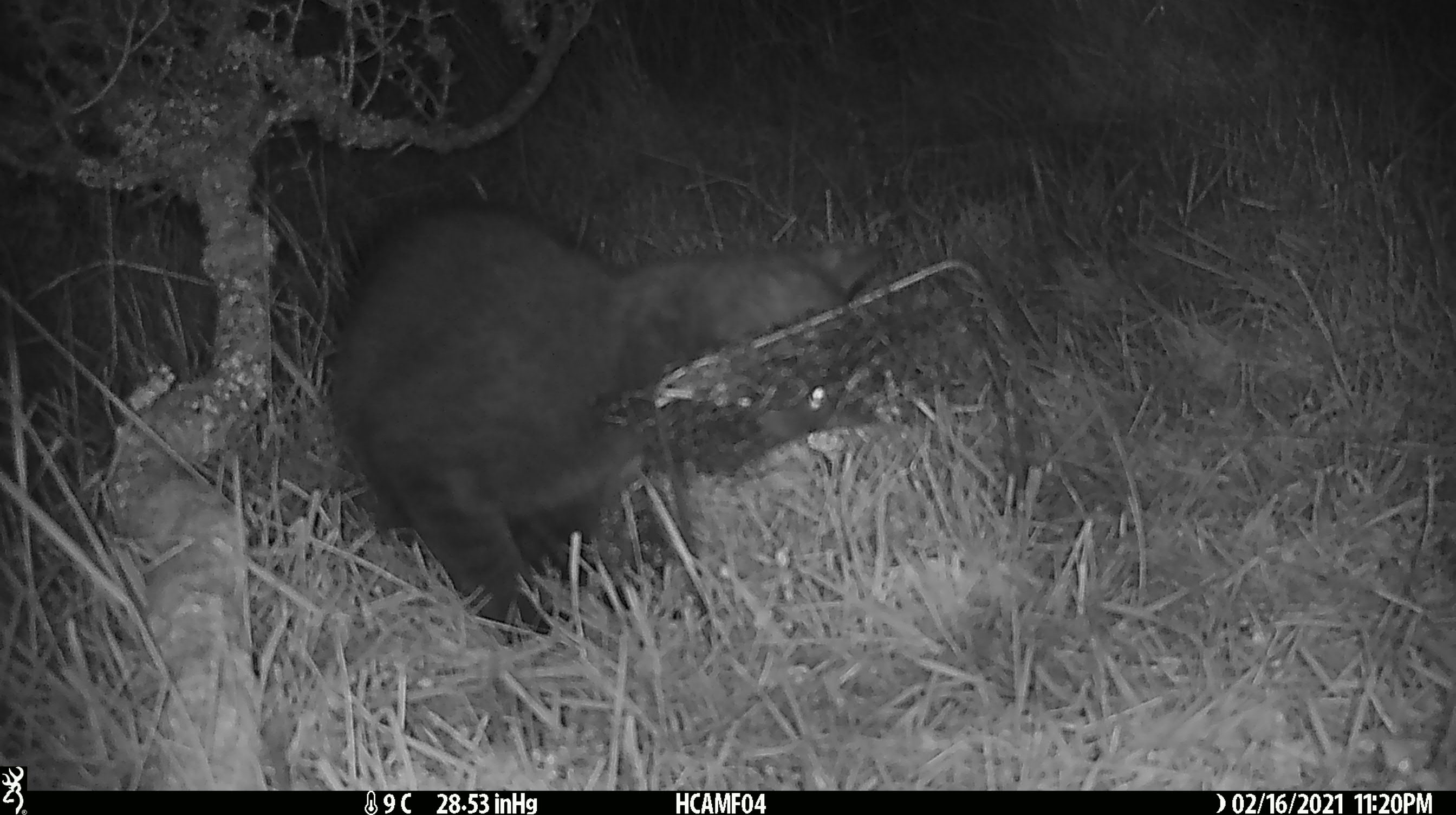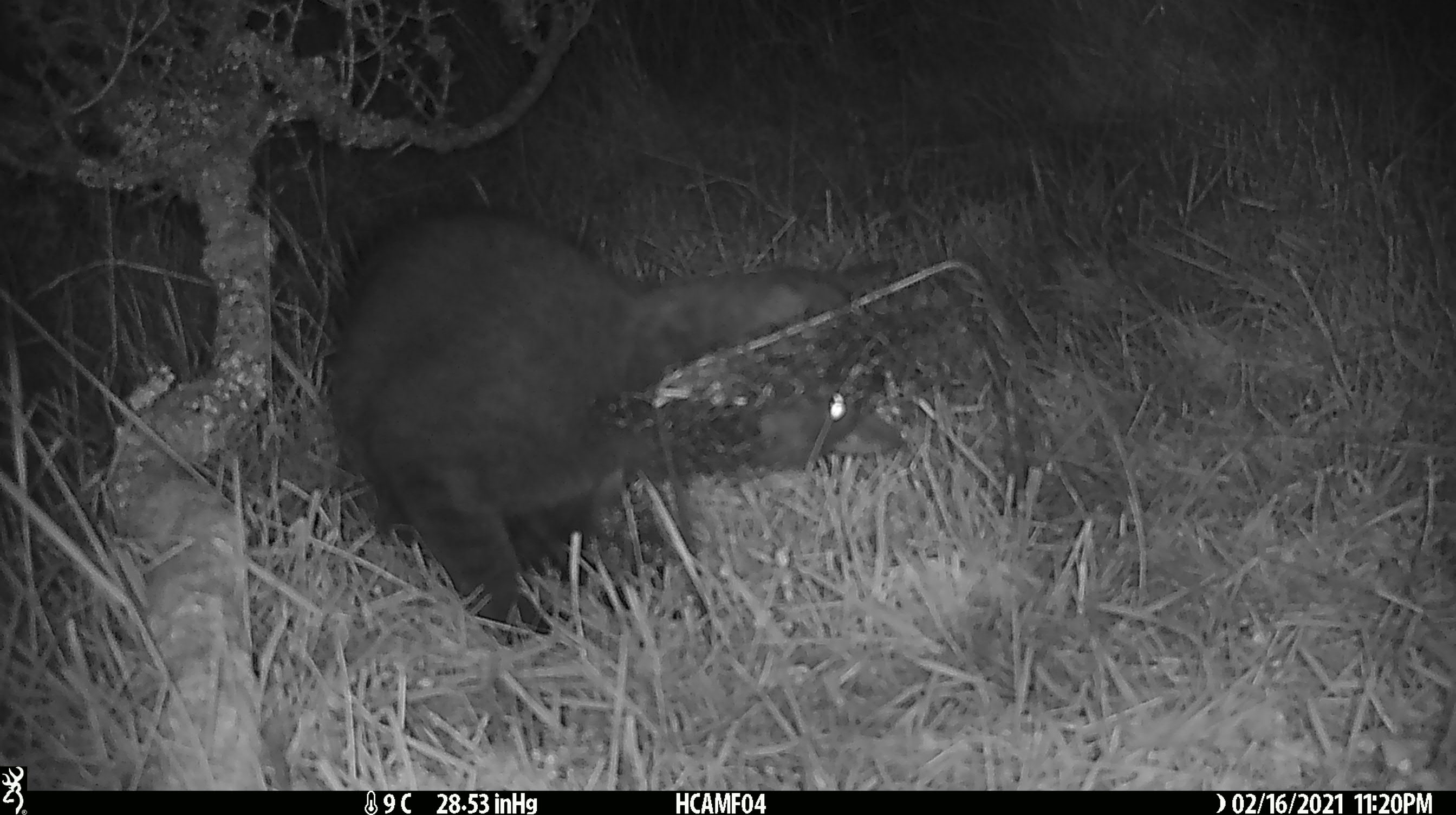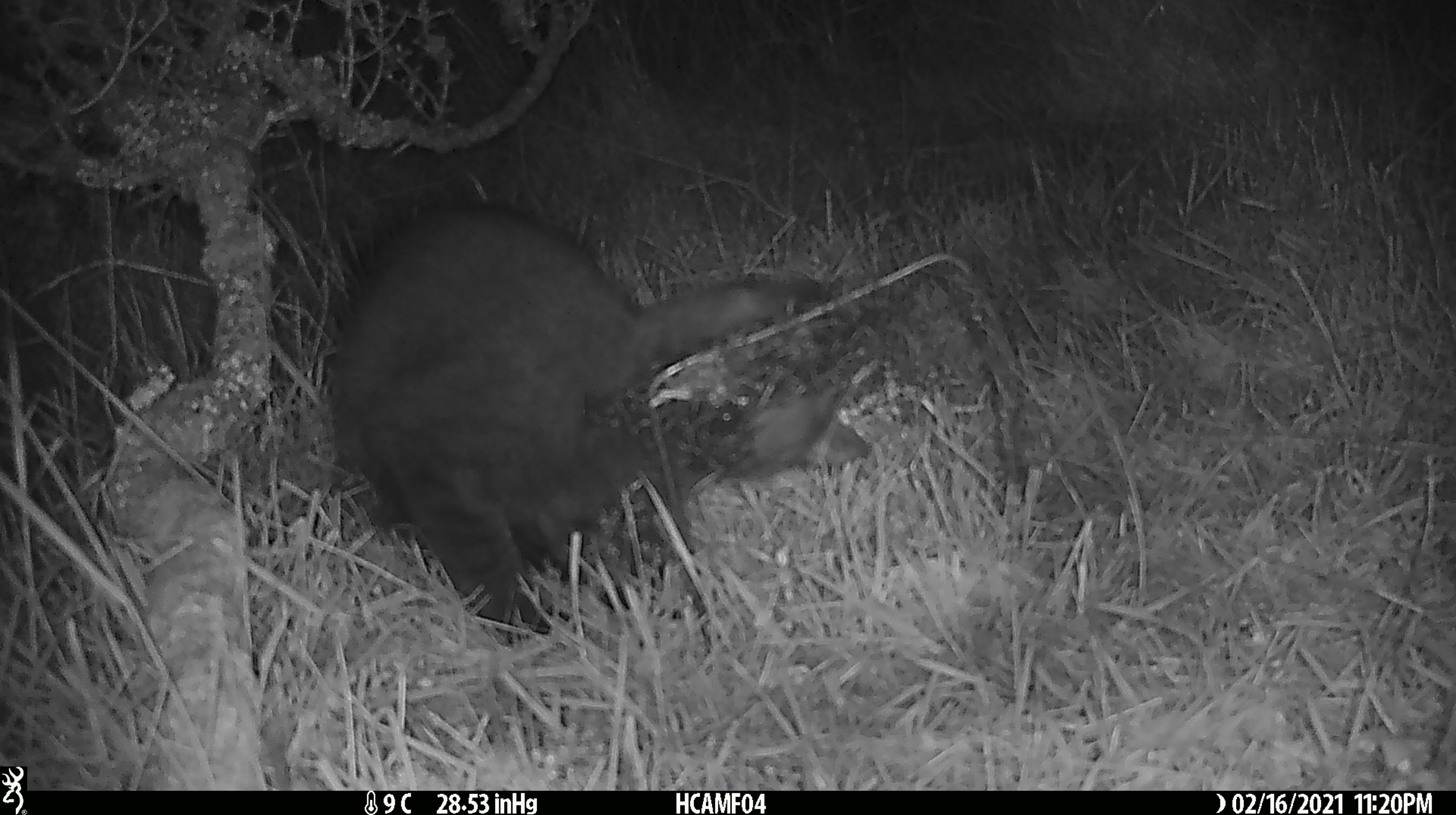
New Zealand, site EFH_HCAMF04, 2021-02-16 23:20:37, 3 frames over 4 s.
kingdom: Animalia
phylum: Chordata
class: Mammalia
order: Carnivora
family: Felidae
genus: Felis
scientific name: Felis catus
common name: domestic cat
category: cat